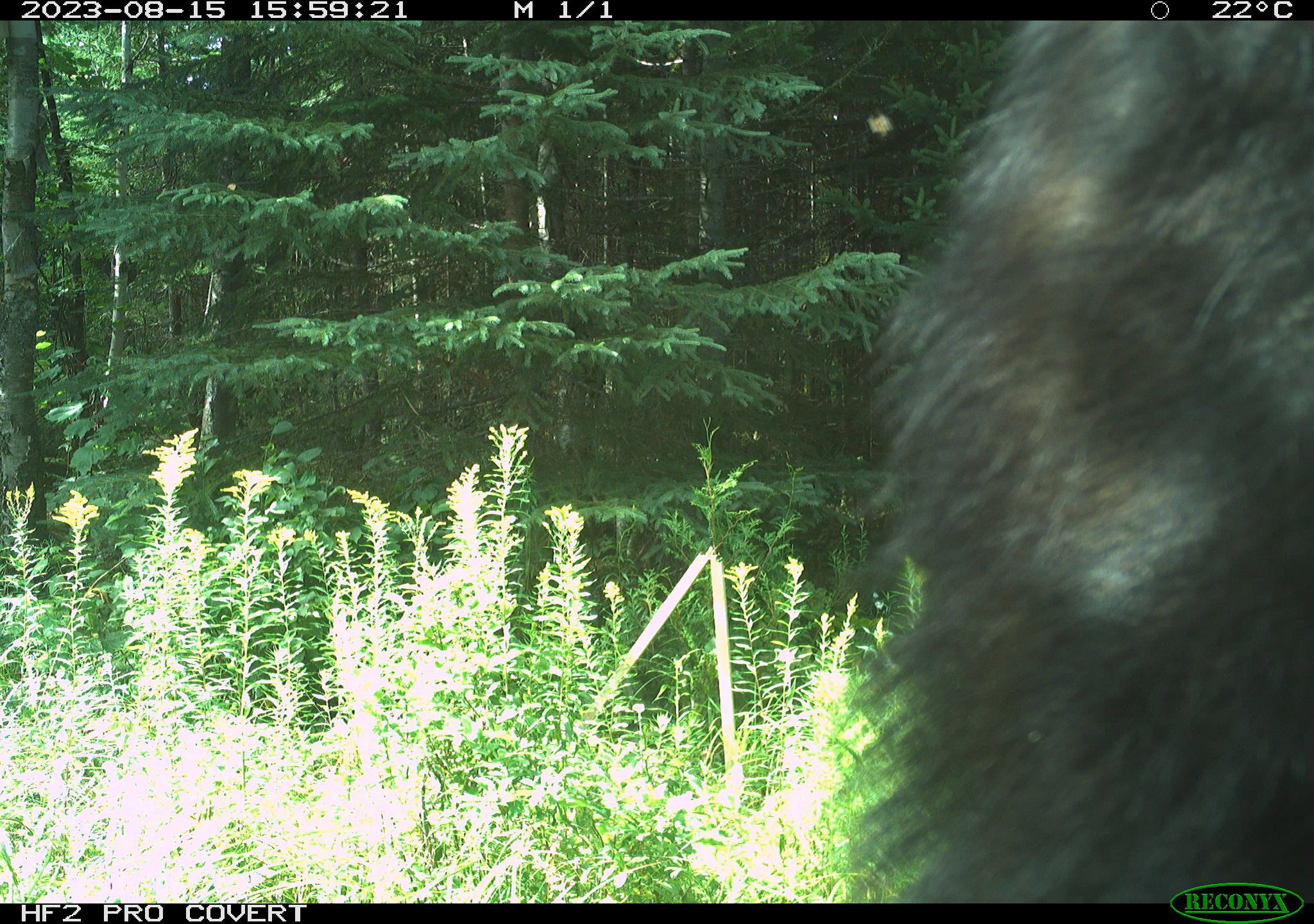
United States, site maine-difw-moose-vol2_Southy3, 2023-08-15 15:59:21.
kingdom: Animalia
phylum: Chordata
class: Mammalia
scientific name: Mammalia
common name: mammal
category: mammal sp.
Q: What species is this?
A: Mammal sp. (mammal) (Mammalia).